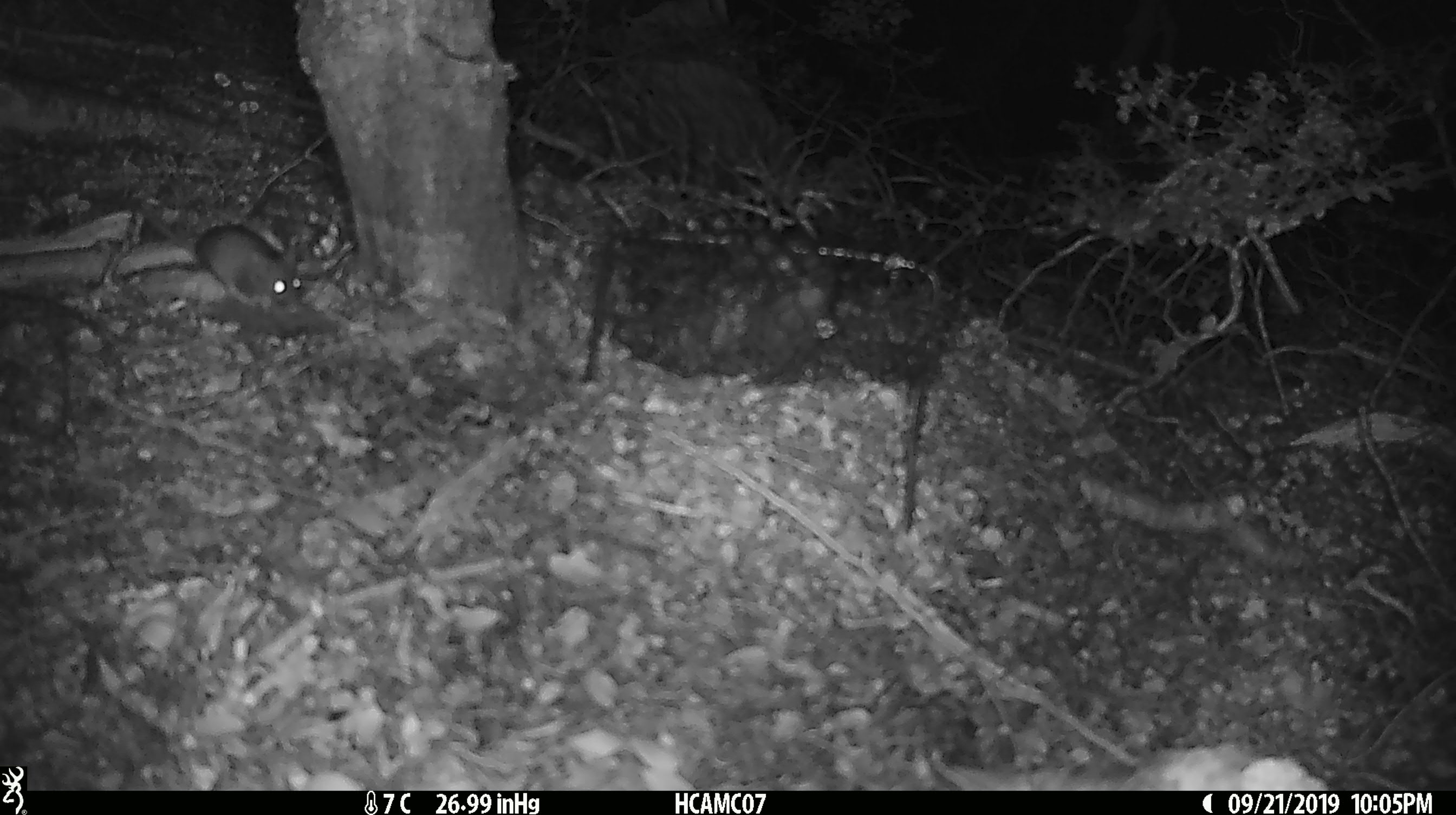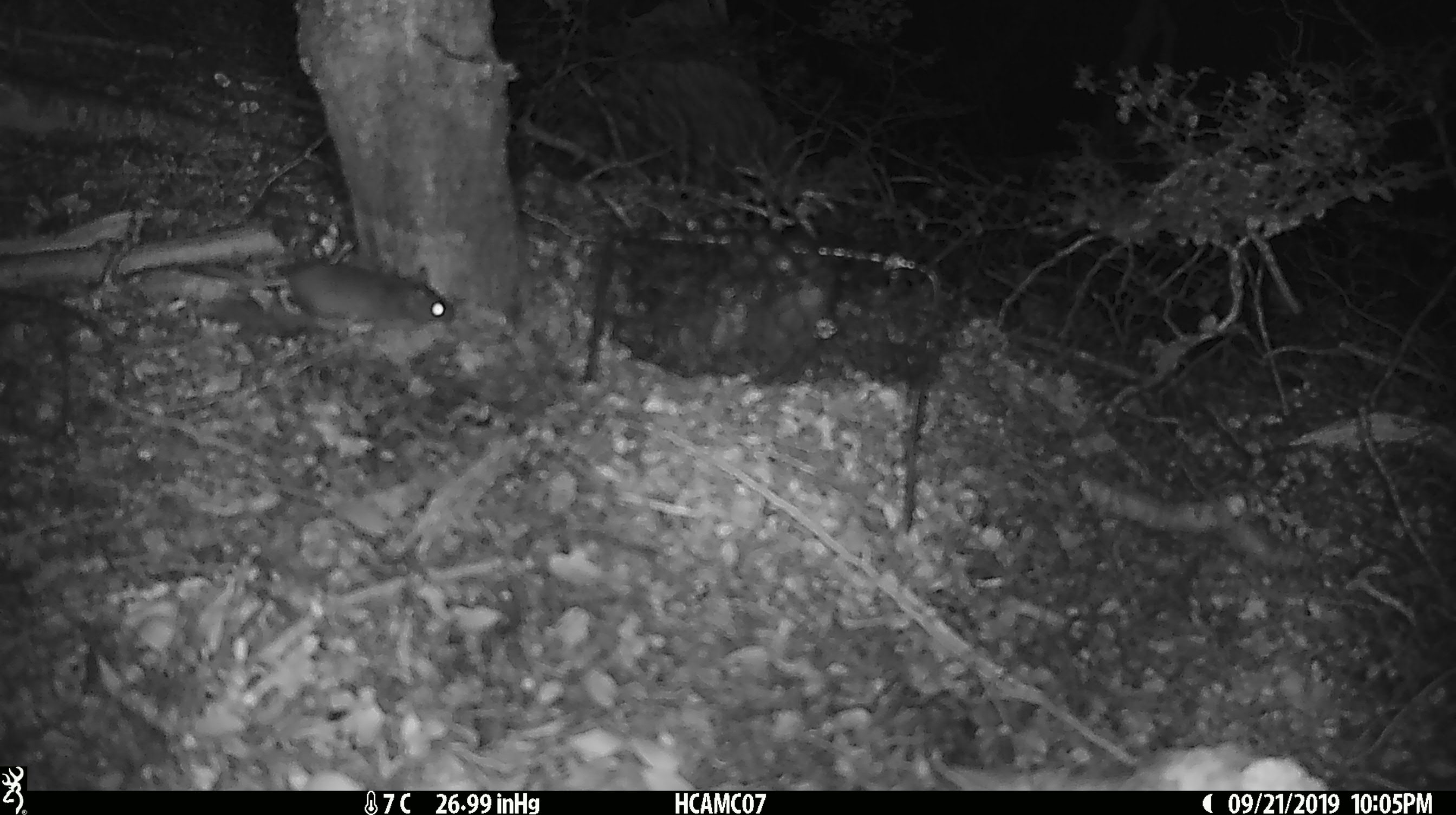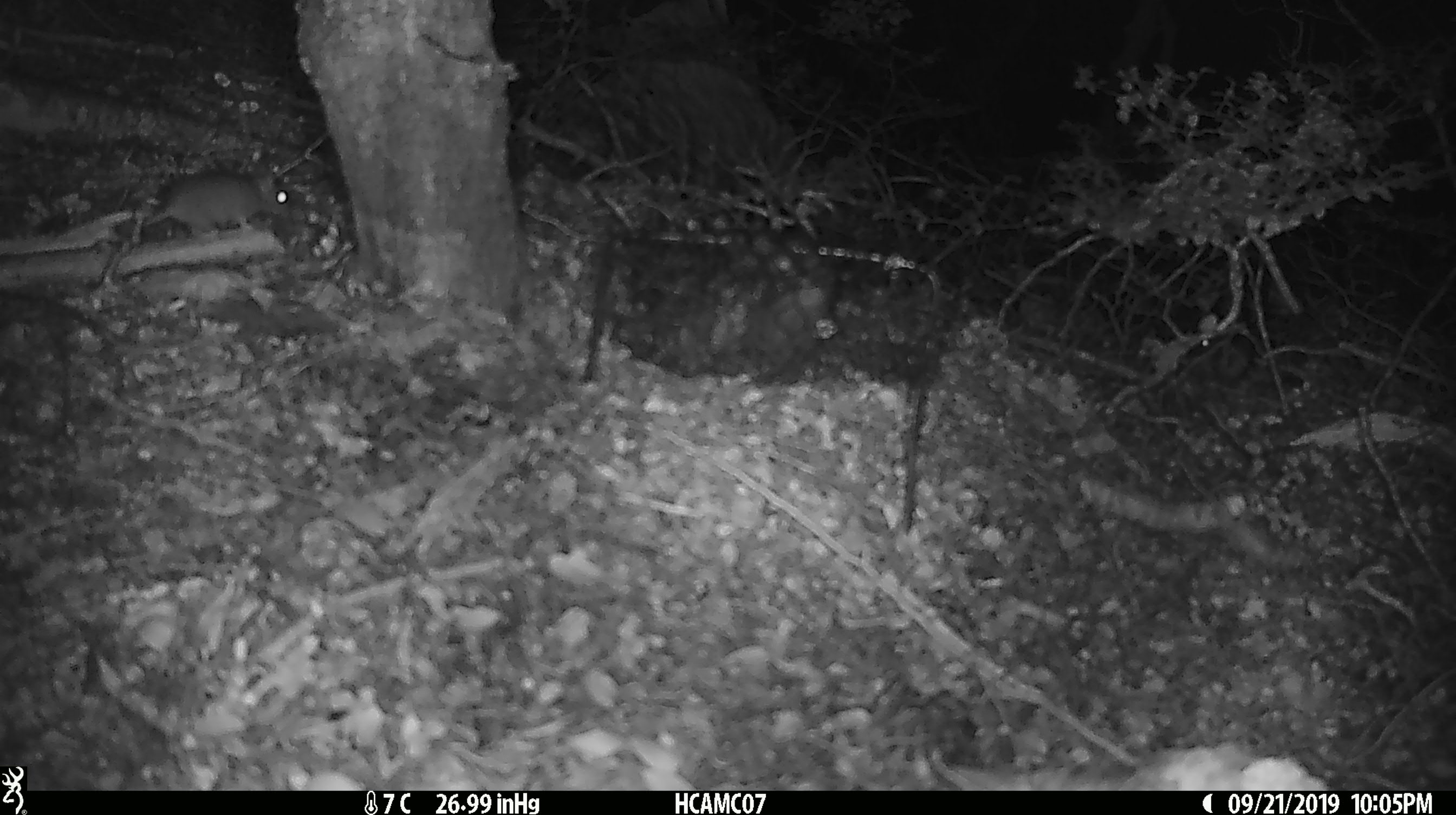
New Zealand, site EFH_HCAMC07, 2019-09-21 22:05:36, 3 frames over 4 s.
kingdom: Animalia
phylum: Chordata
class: Mammalia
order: Rodentia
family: Muridae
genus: Mus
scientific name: Mus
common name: mouse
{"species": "mouse (Mus)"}